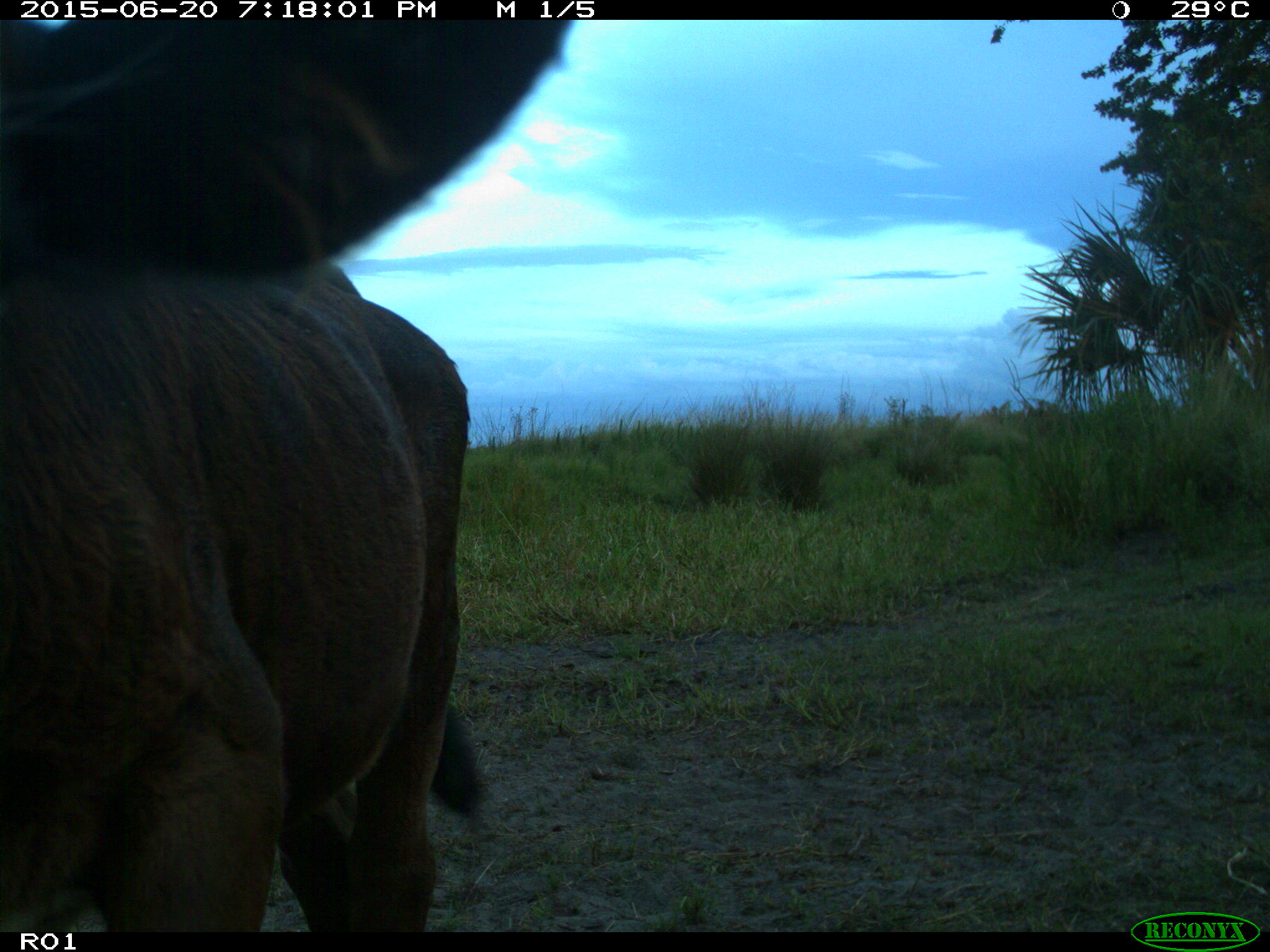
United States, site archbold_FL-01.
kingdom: Animalia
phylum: Chordata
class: Mammalia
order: Artiodactyla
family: Bovidae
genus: Bos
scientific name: Bos taurus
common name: domestic cow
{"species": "Bos taurus (domestic cow)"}